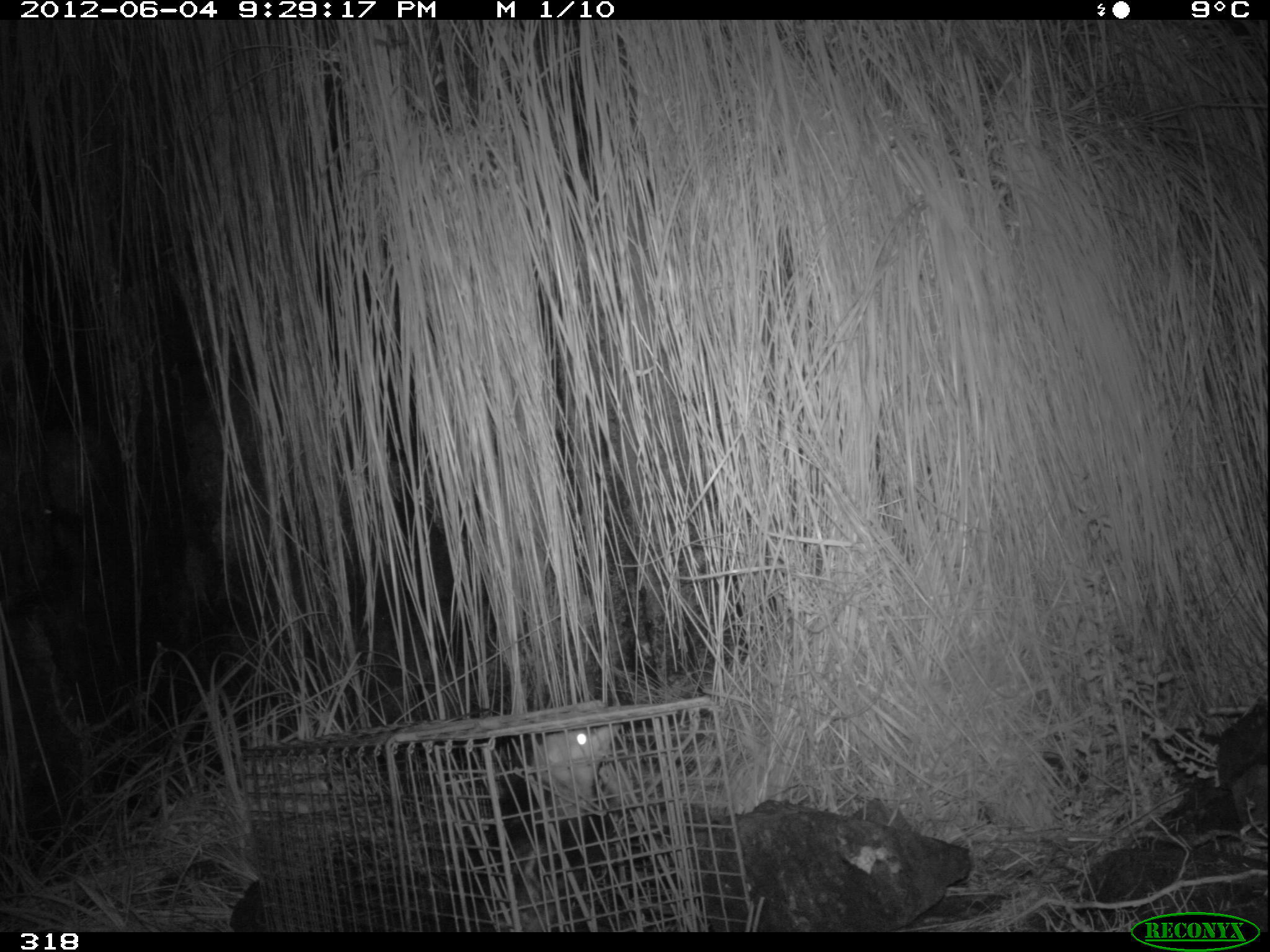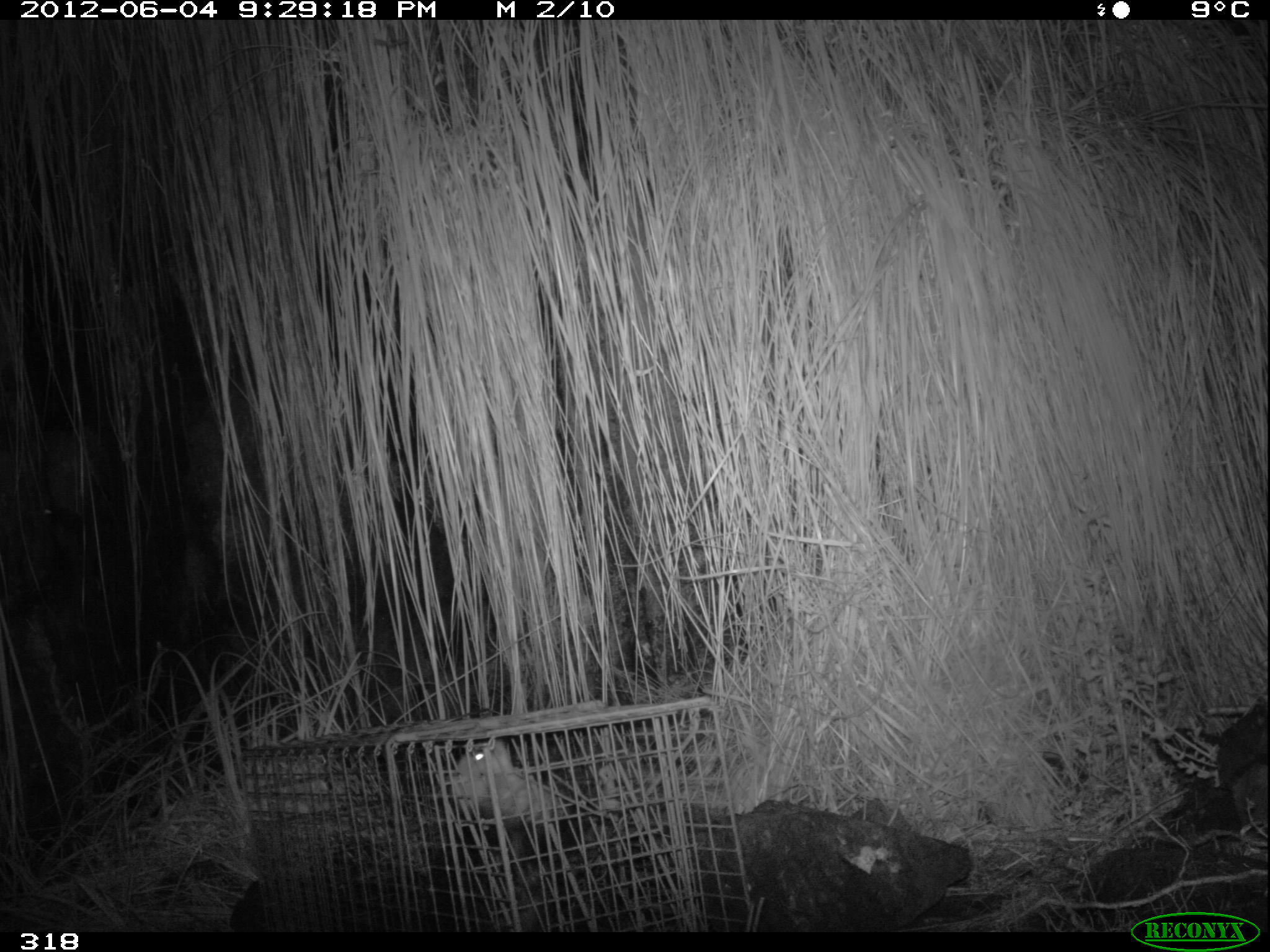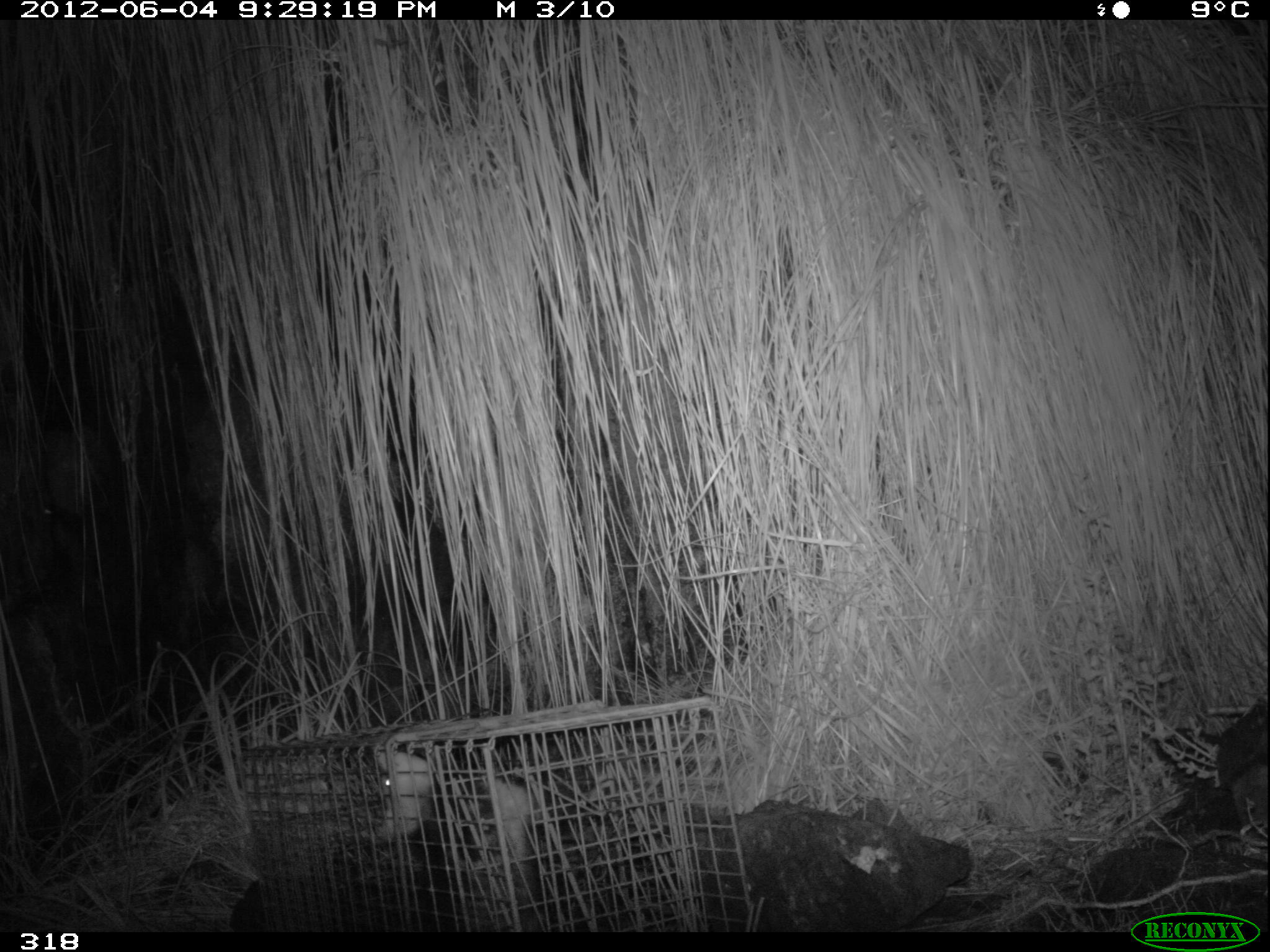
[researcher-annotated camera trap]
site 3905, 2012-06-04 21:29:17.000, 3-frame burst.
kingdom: Animalia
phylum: Chordata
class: Mammalia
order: Didelphimorphia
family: Didelphidae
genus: Didelphis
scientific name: Didelphis pernigra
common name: andean white-eared opossum